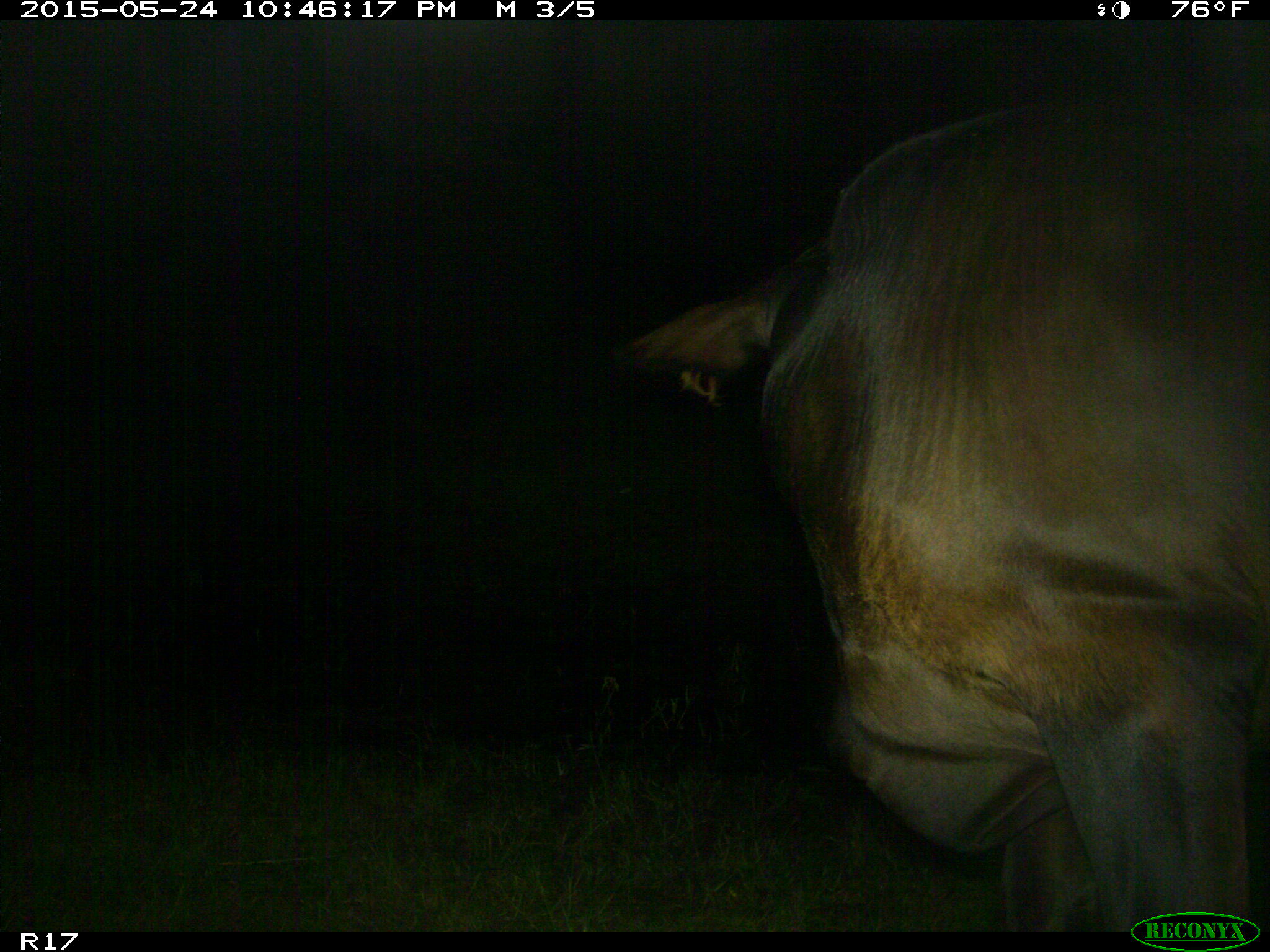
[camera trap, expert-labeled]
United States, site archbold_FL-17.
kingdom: Animalia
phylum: Chordata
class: Mammalia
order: Artiodactyla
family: Bovidae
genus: Bos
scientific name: Bos taurus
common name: domestic cow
Bos taurus (domestic cow).